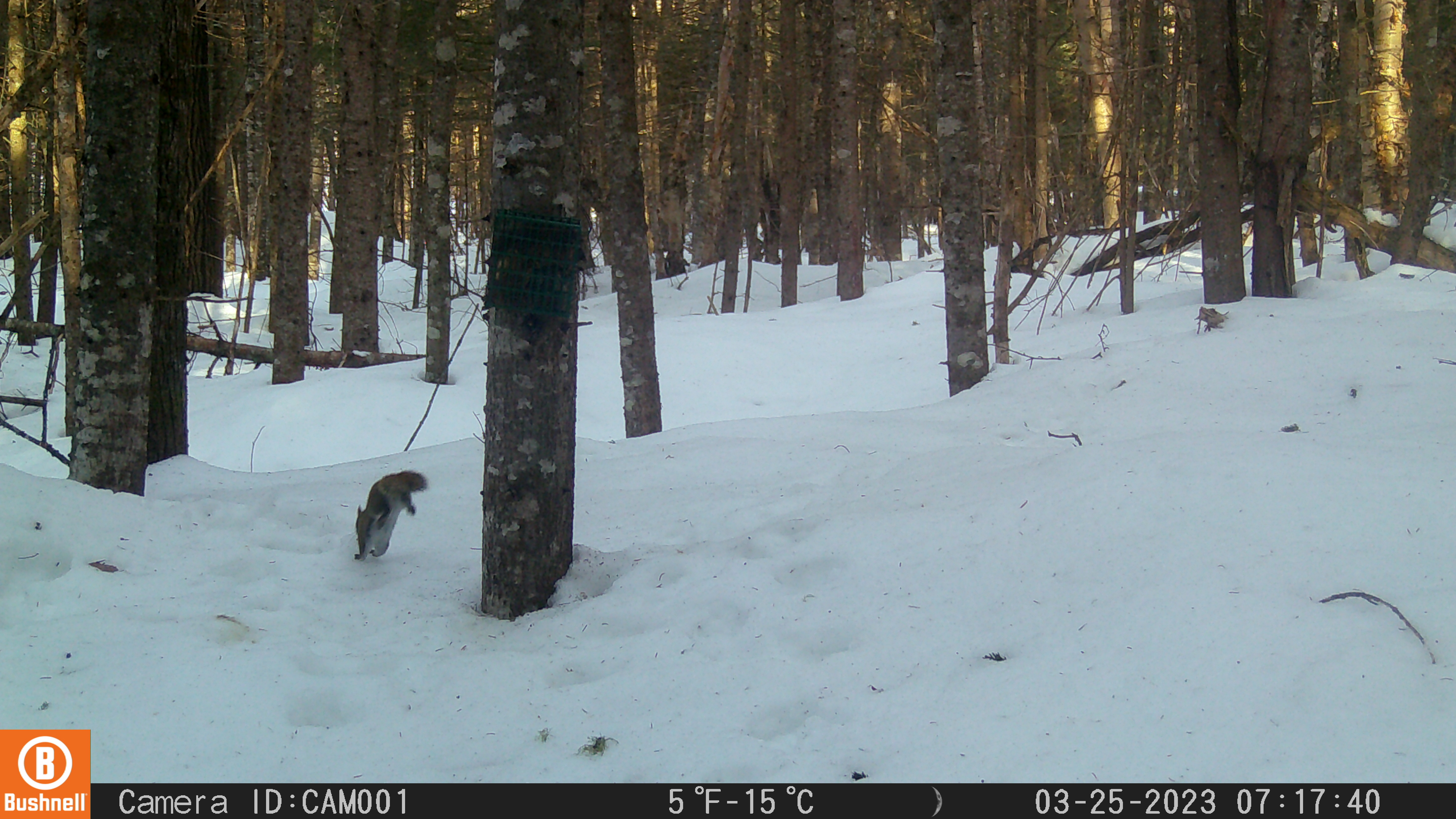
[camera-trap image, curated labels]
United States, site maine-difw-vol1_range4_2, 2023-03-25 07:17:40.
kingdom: Animalia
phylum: Chordata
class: Mammalia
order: Rodentia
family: Sciuridae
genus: Tamiasciurus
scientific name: Tamiasciurus hudsonicus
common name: red squirrel